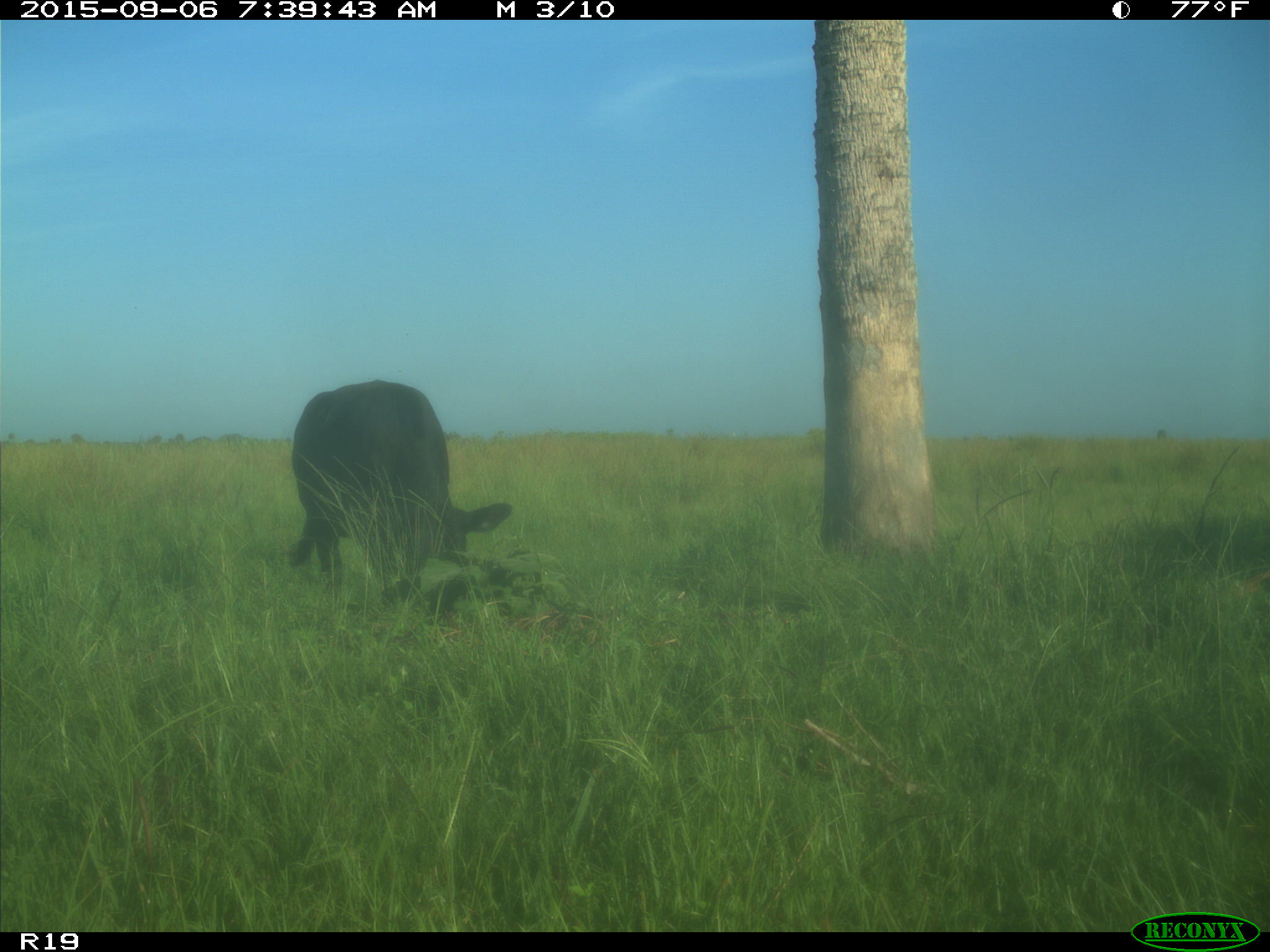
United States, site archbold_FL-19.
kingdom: Animalia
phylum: Chordata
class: Mammalia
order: Artiodactyla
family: Bovidae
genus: Bos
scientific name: Bos taurus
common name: domestic cow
Bos taurus (domestic cow).